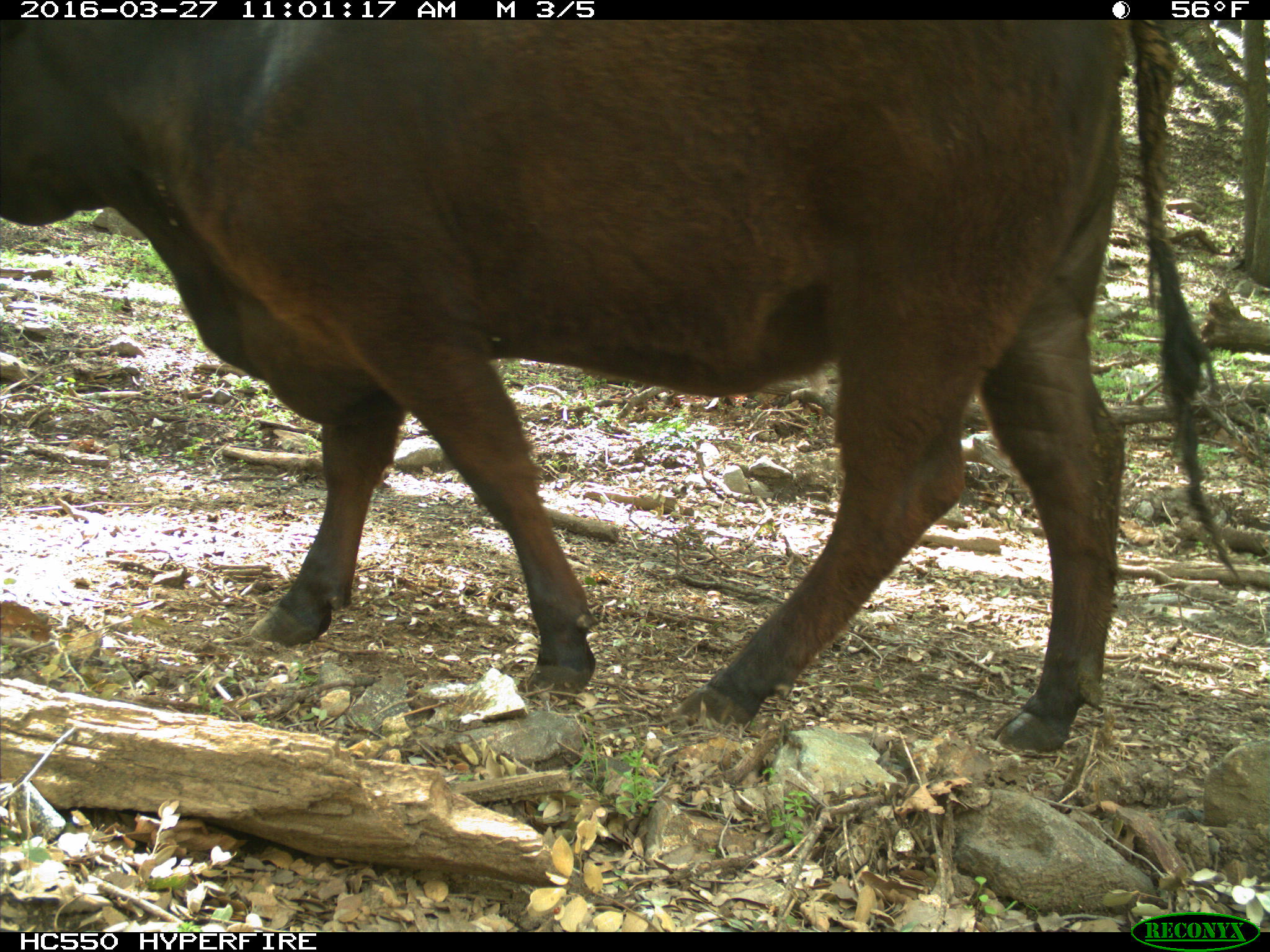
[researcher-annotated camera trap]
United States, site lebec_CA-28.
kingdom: Animalia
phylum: Chordata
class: Mammalia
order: Artiodactyla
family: Bovidae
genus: Bos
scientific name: Bos taurus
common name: domestic cow